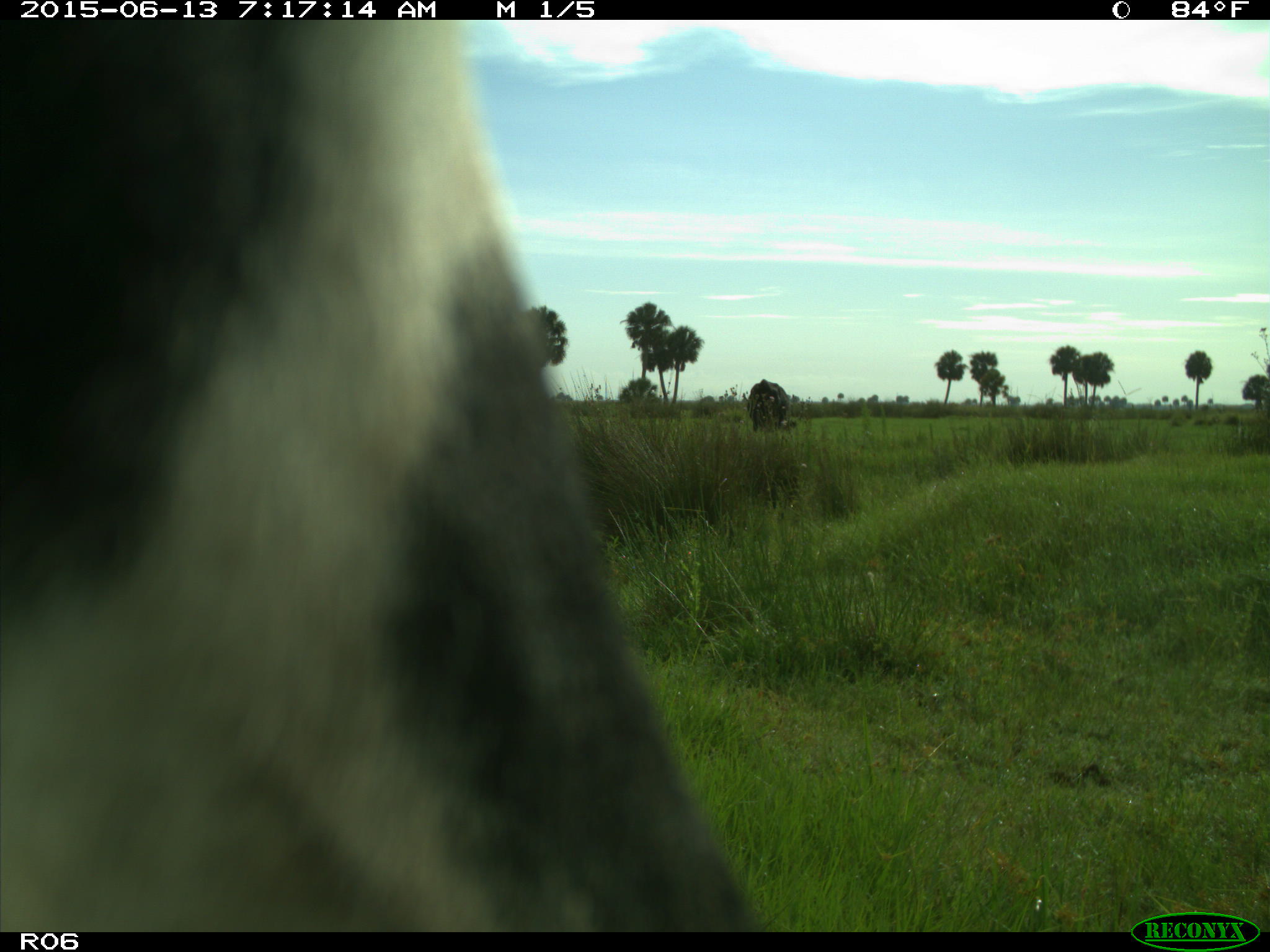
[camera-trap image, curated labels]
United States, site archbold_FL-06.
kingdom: Animalia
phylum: Chordata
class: Mammalia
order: Artiodactyla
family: Bovidae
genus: Bos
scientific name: Bos taurus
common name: domestic cow